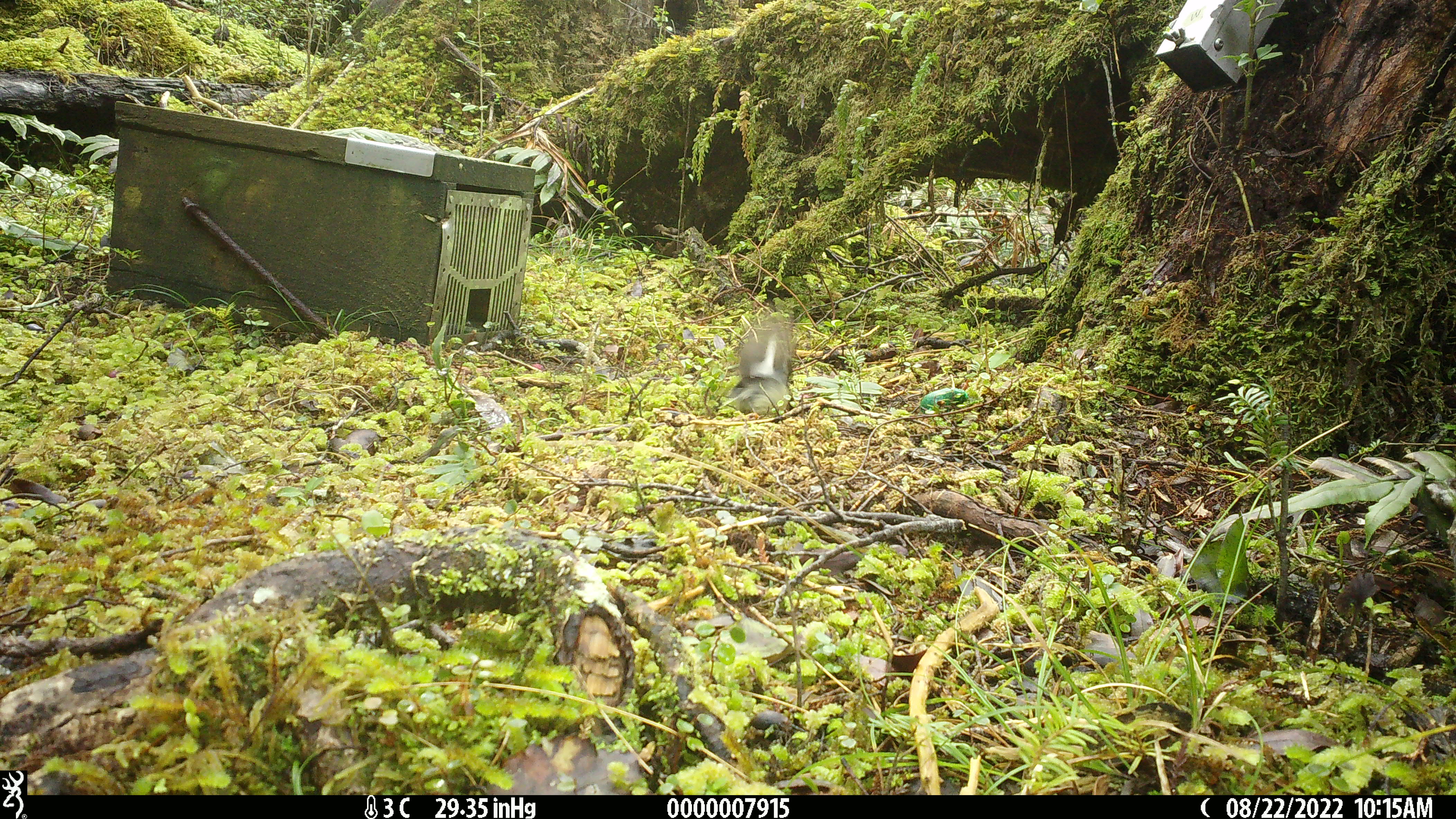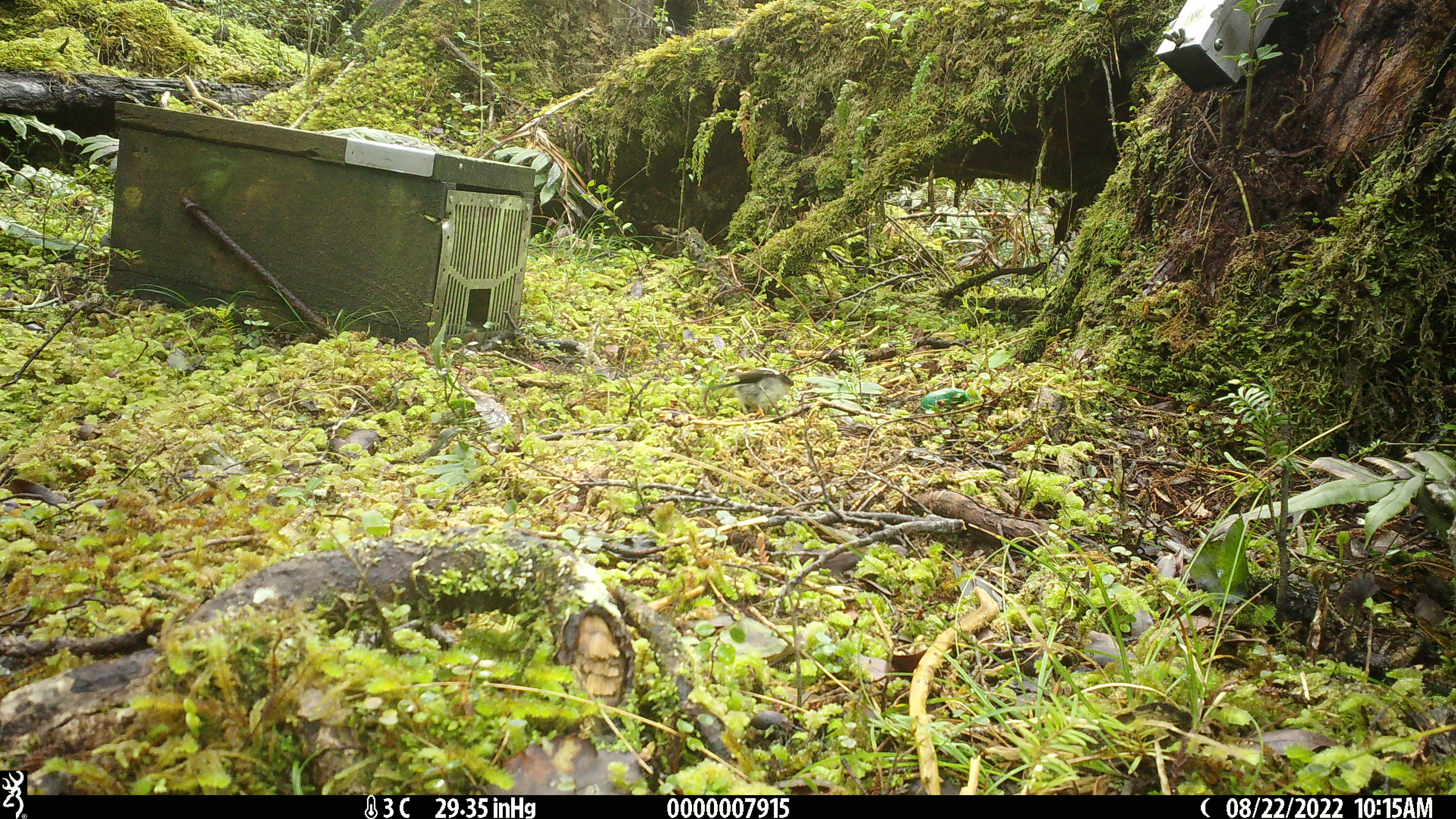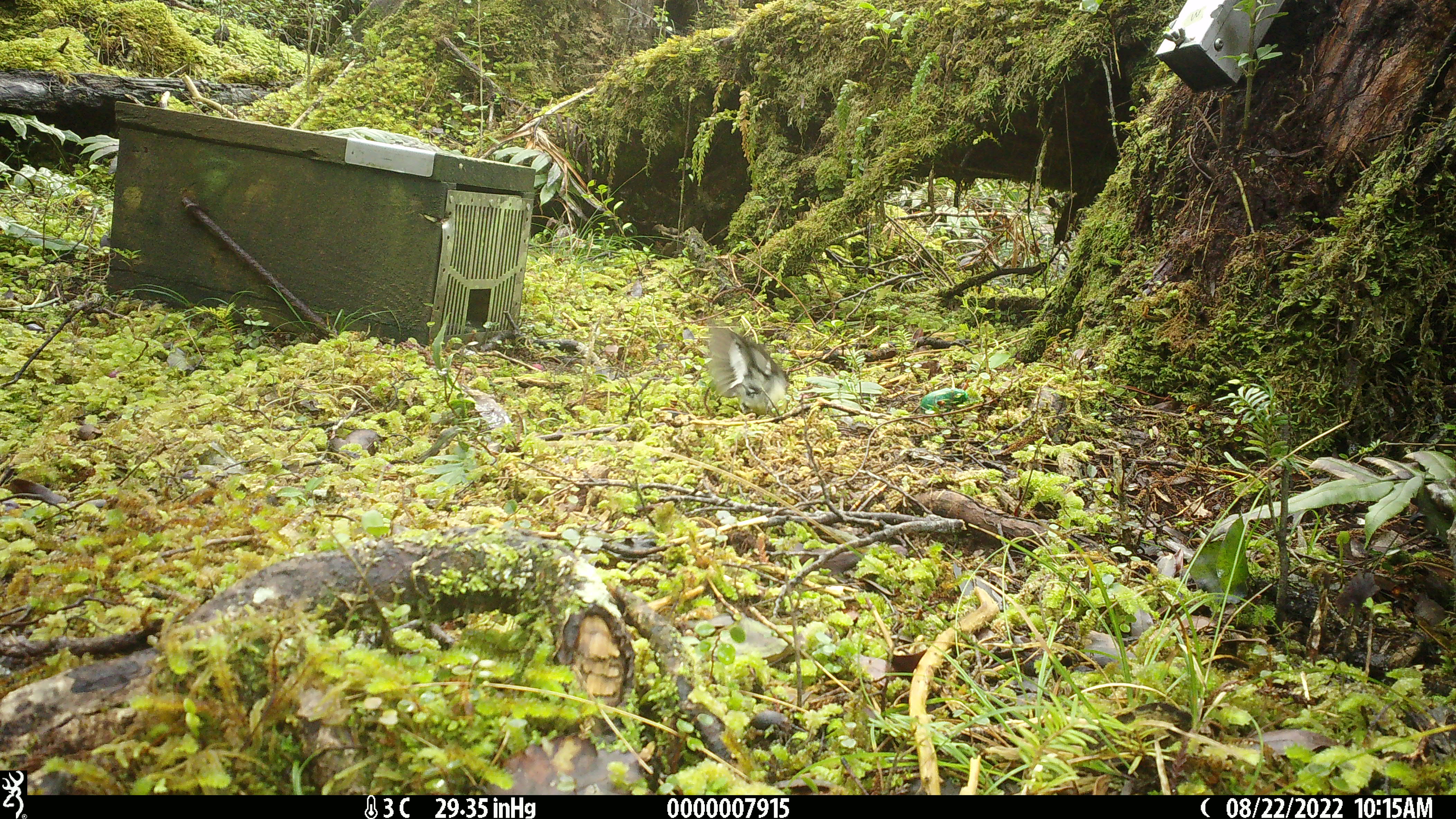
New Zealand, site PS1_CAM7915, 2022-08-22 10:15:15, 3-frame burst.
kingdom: Animalia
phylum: Chordata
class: Aves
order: Passeriformes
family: Petroicidae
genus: Petroica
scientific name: Petroica macrocephala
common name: tomtit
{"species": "tomtit (Petroica macrocephala)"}